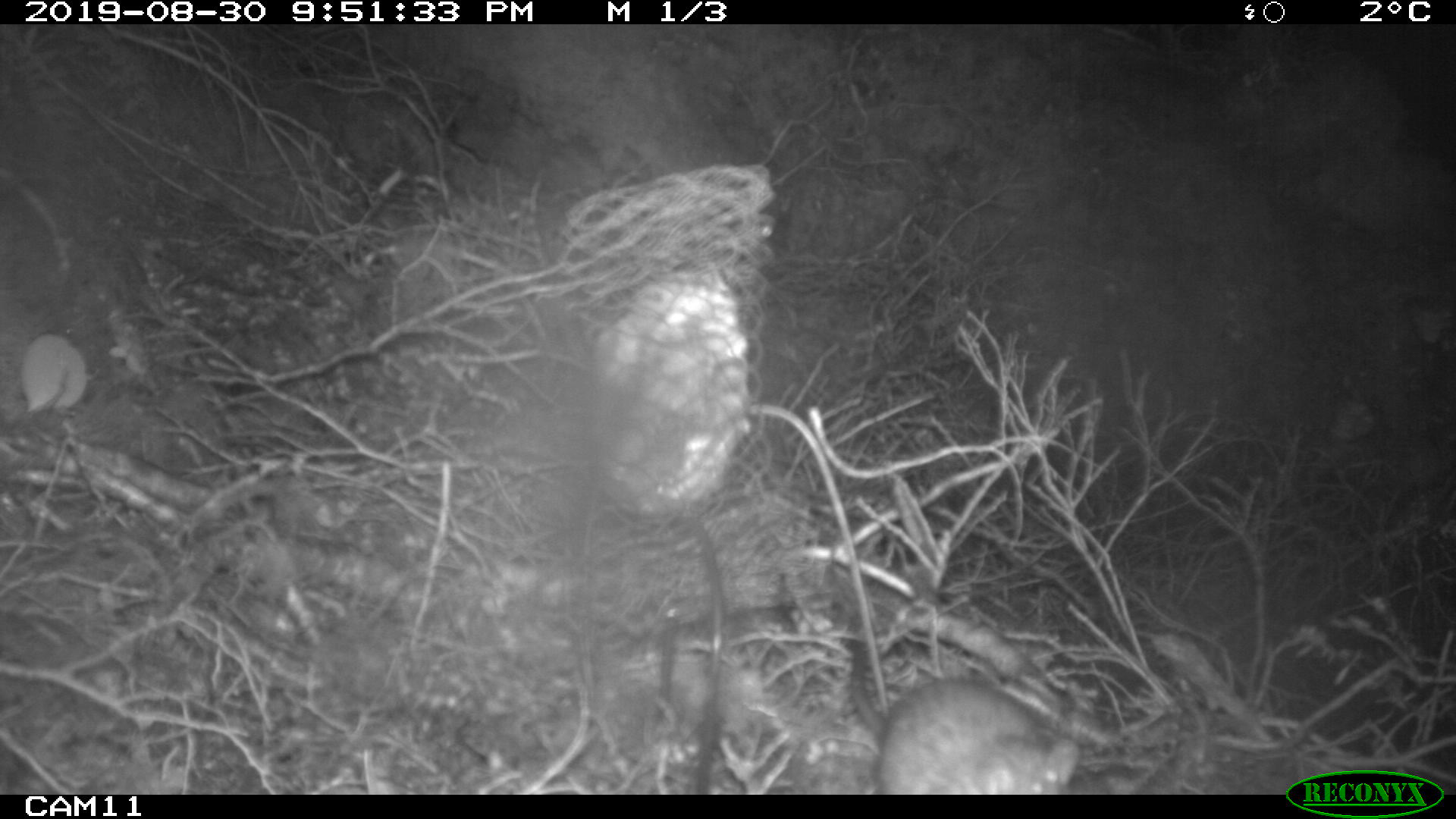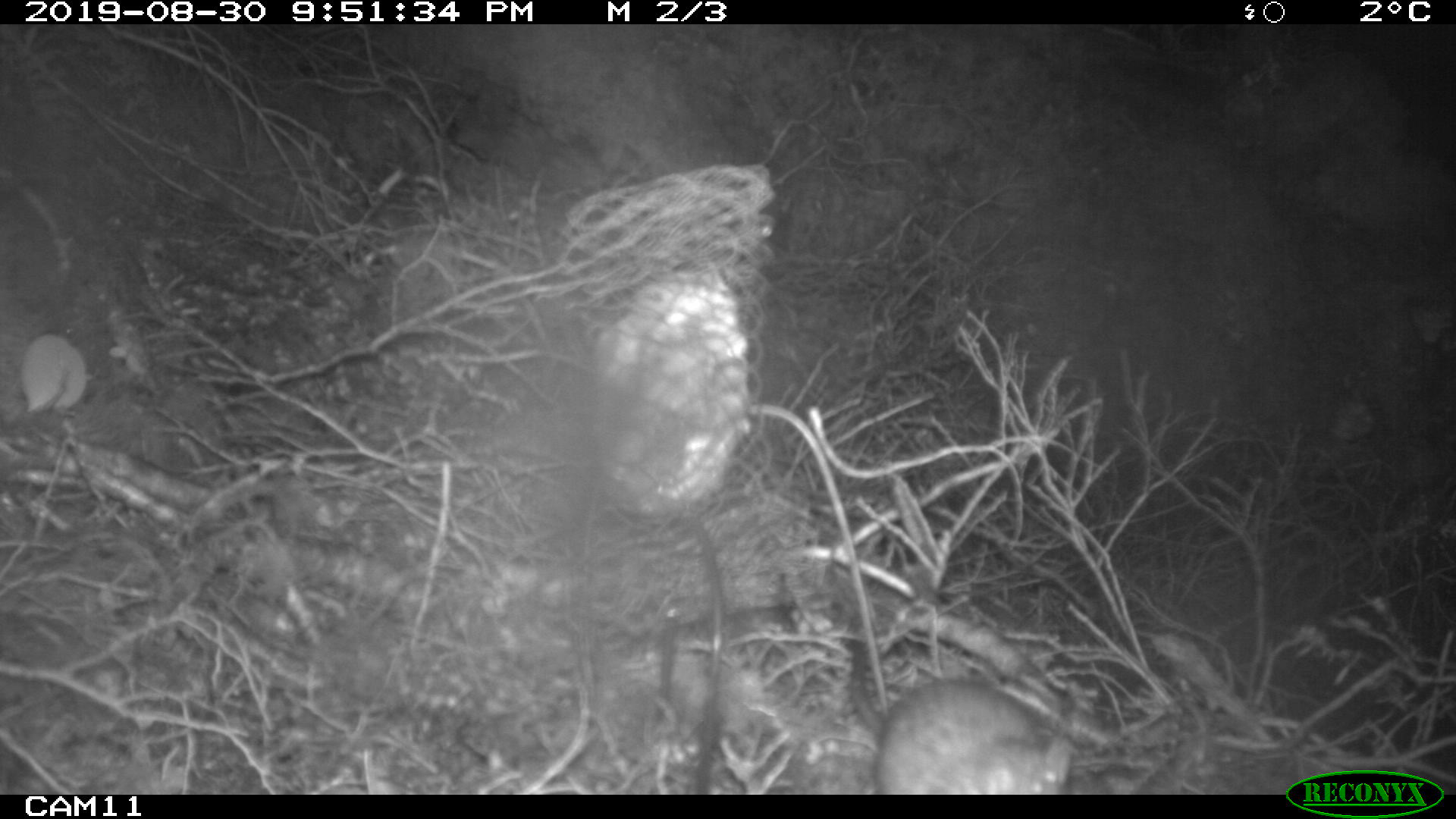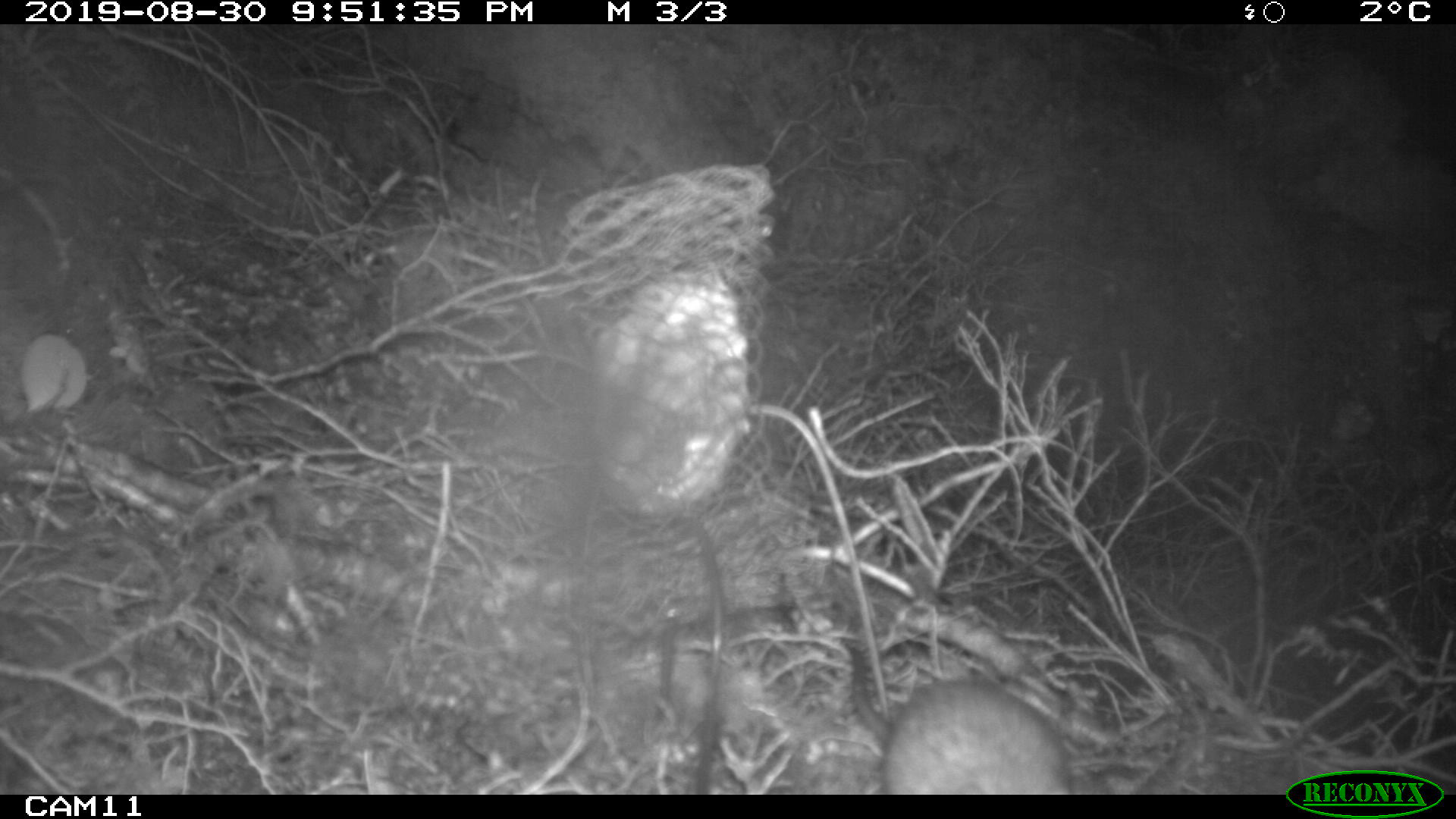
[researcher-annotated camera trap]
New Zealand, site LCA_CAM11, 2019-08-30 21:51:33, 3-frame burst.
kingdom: Animalia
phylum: Chordata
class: Mammalia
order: Rodentia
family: Muridae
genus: Rattus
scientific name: Rattus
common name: rat